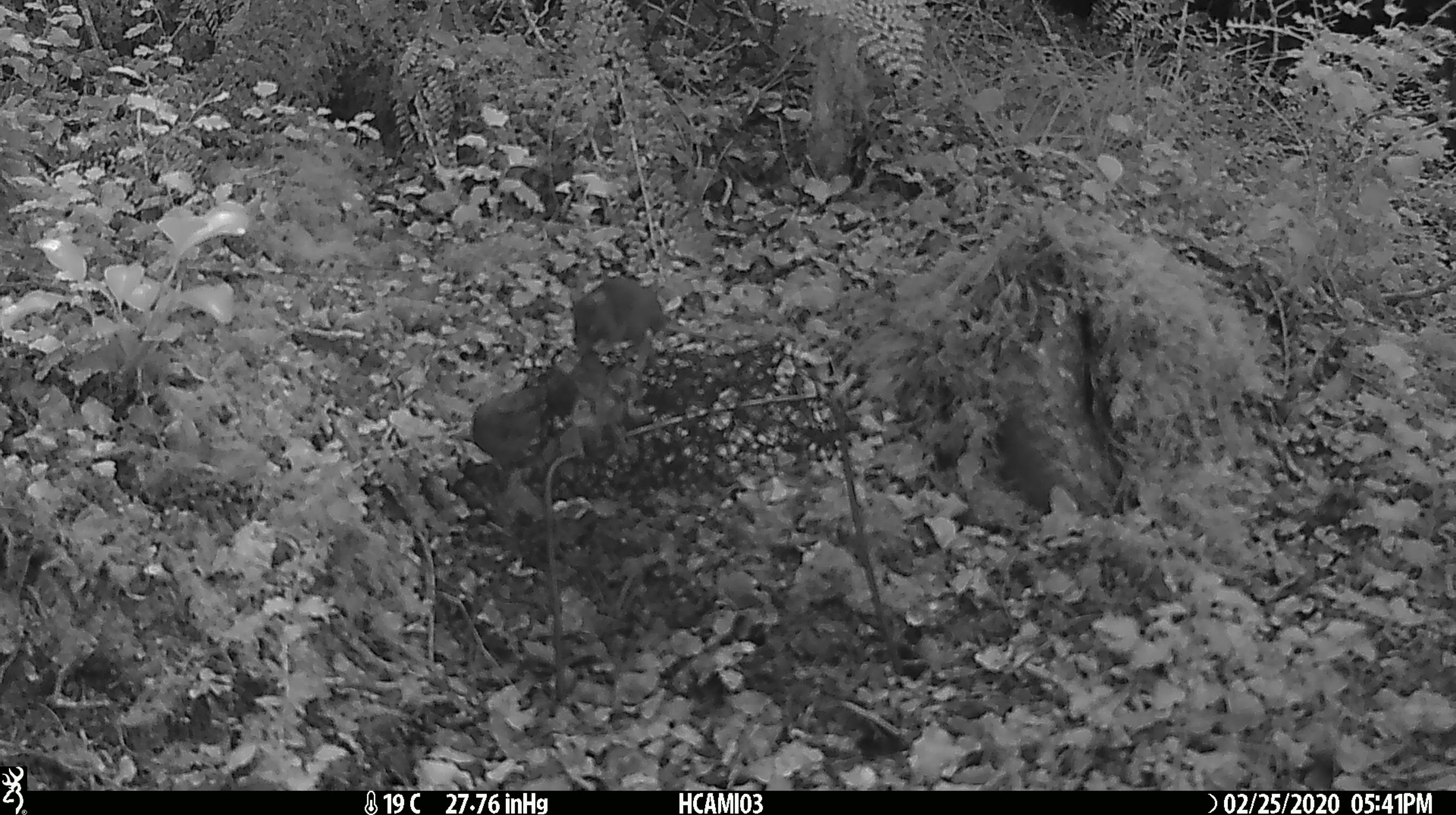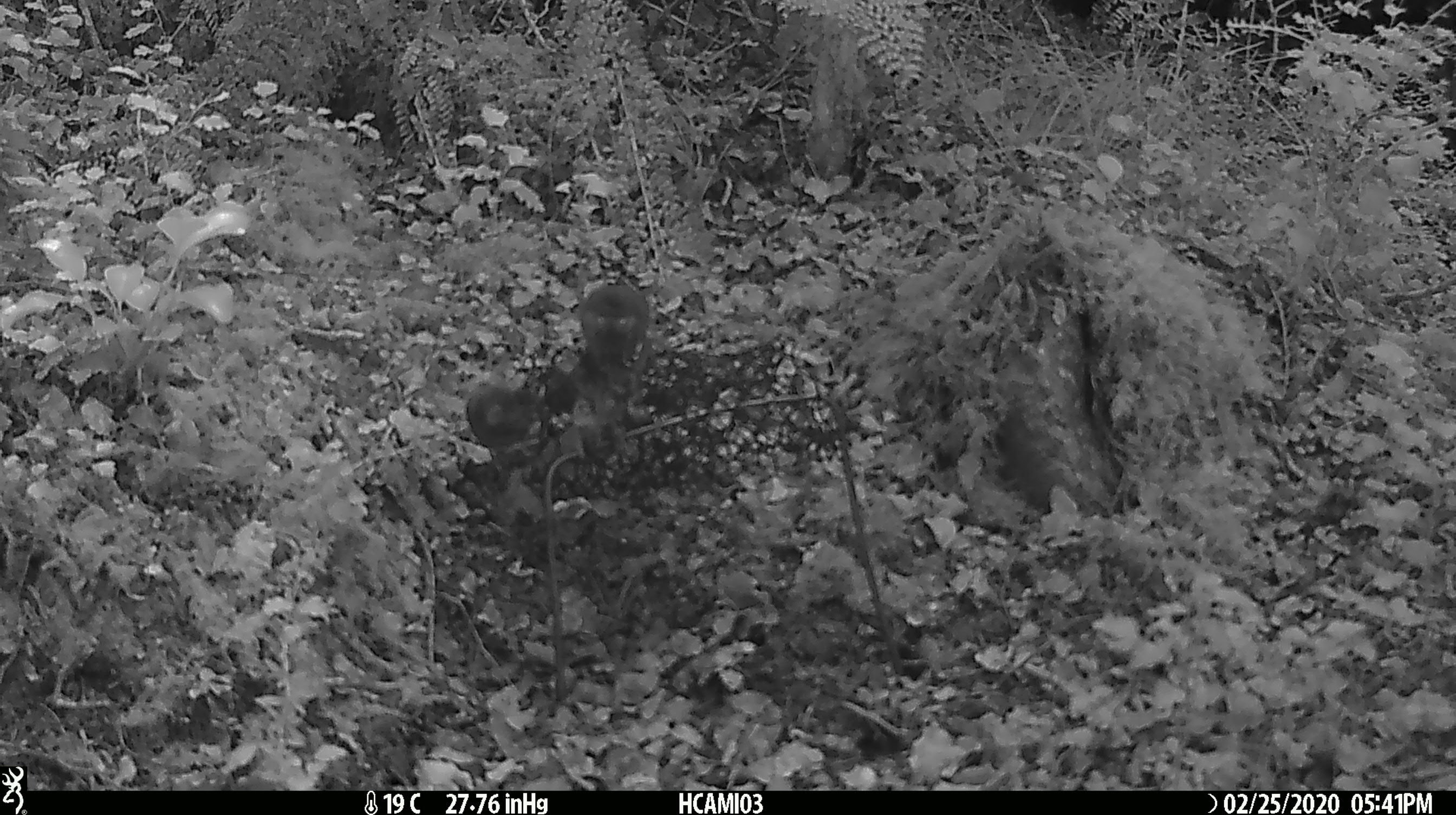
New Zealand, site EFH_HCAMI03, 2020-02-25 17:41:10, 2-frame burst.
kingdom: Animalia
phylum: Chordata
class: Mammalia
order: Rodentia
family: Muridae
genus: Mus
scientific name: Mus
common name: mouse